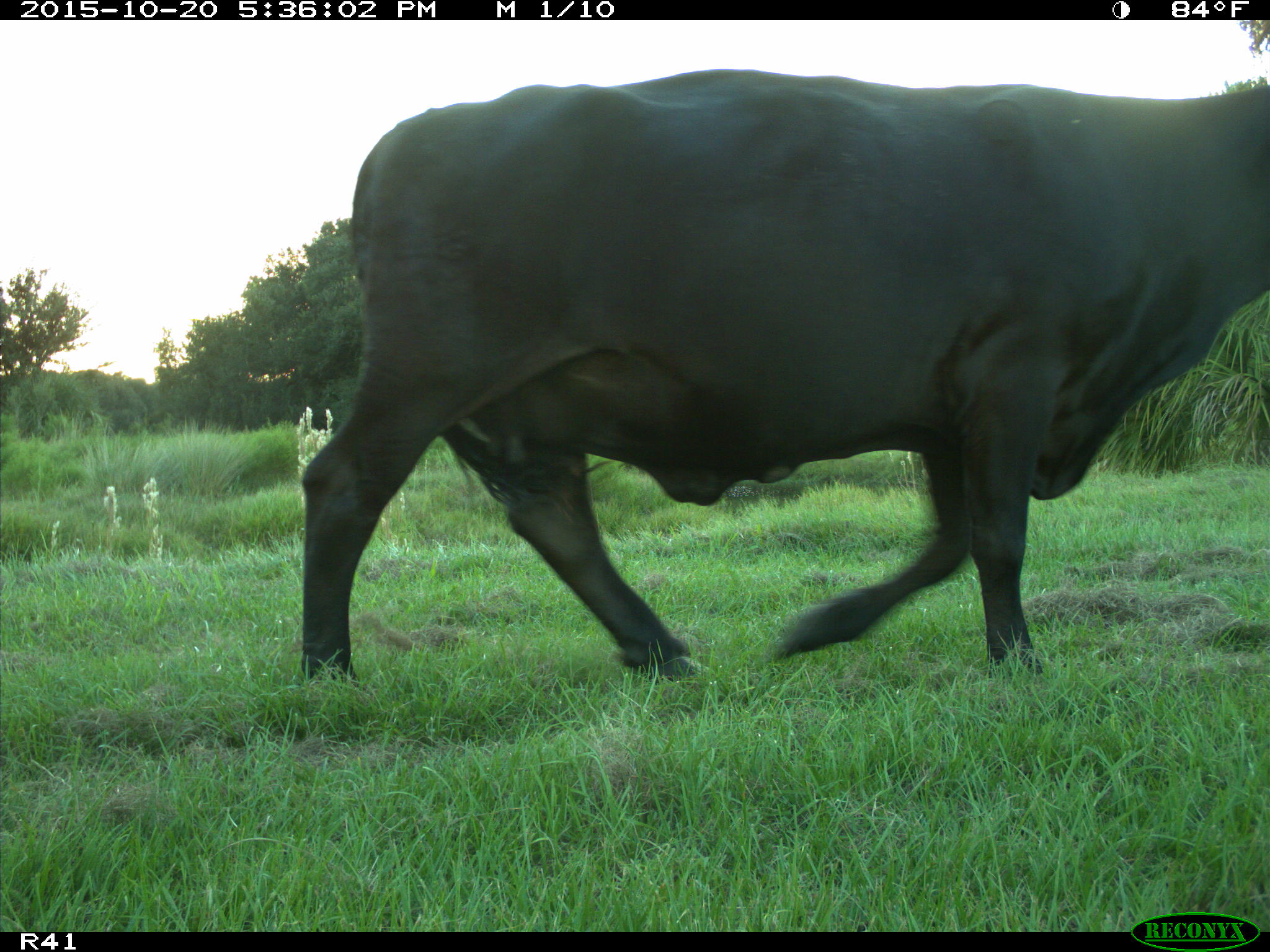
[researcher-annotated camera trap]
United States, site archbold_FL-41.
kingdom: Animalia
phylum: Chordata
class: Mammalia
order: Artiodactyla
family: Bovidae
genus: Bos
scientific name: Bos taurus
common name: domestic cow